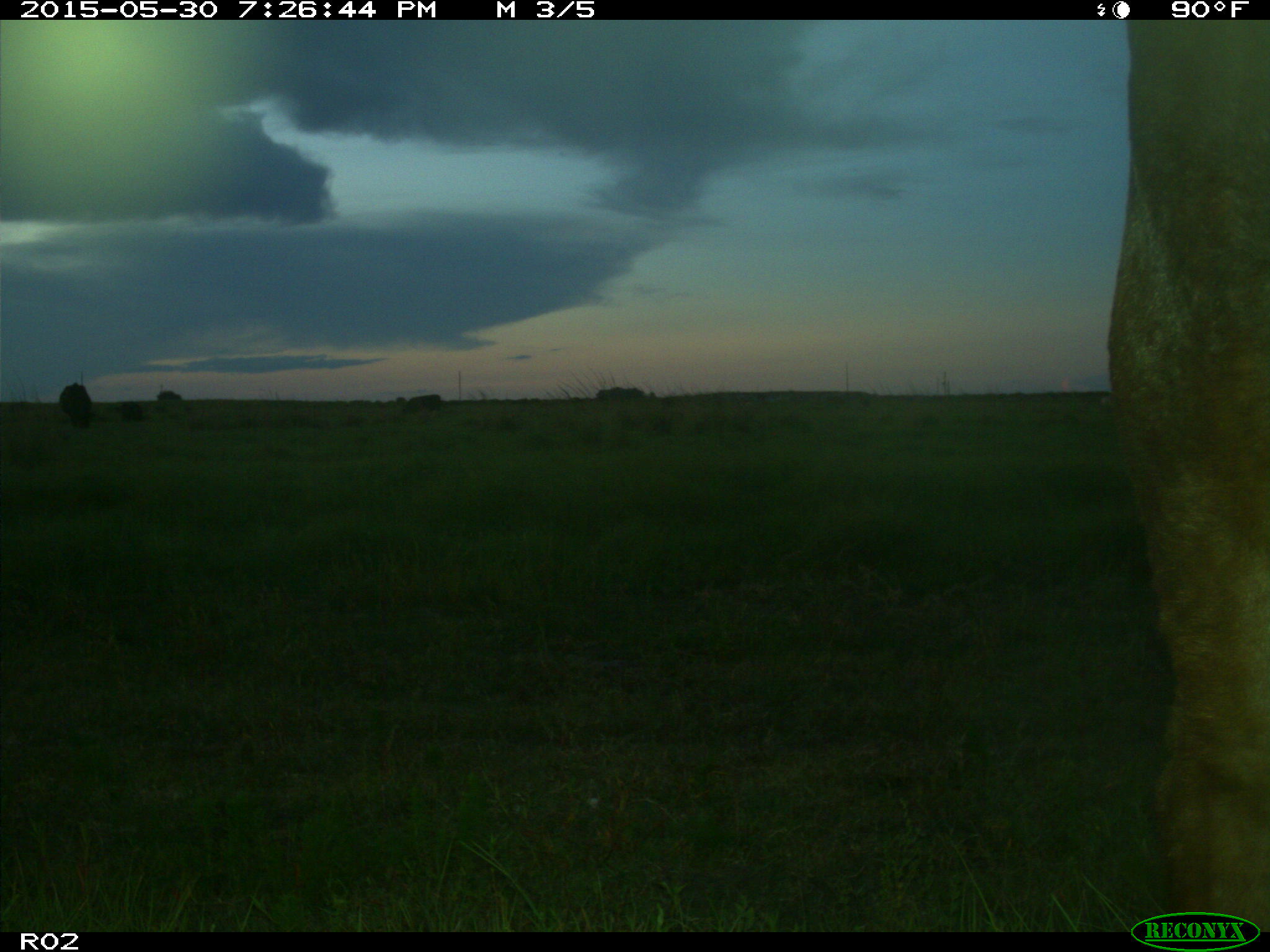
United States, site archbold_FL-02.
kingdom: Animalia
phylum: Chordata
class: Mammalia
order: Artiodactyla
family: Bovidae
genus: Bos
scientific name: Bos taurus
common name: domestic cow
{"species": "Bos taurus (domestic cow)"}